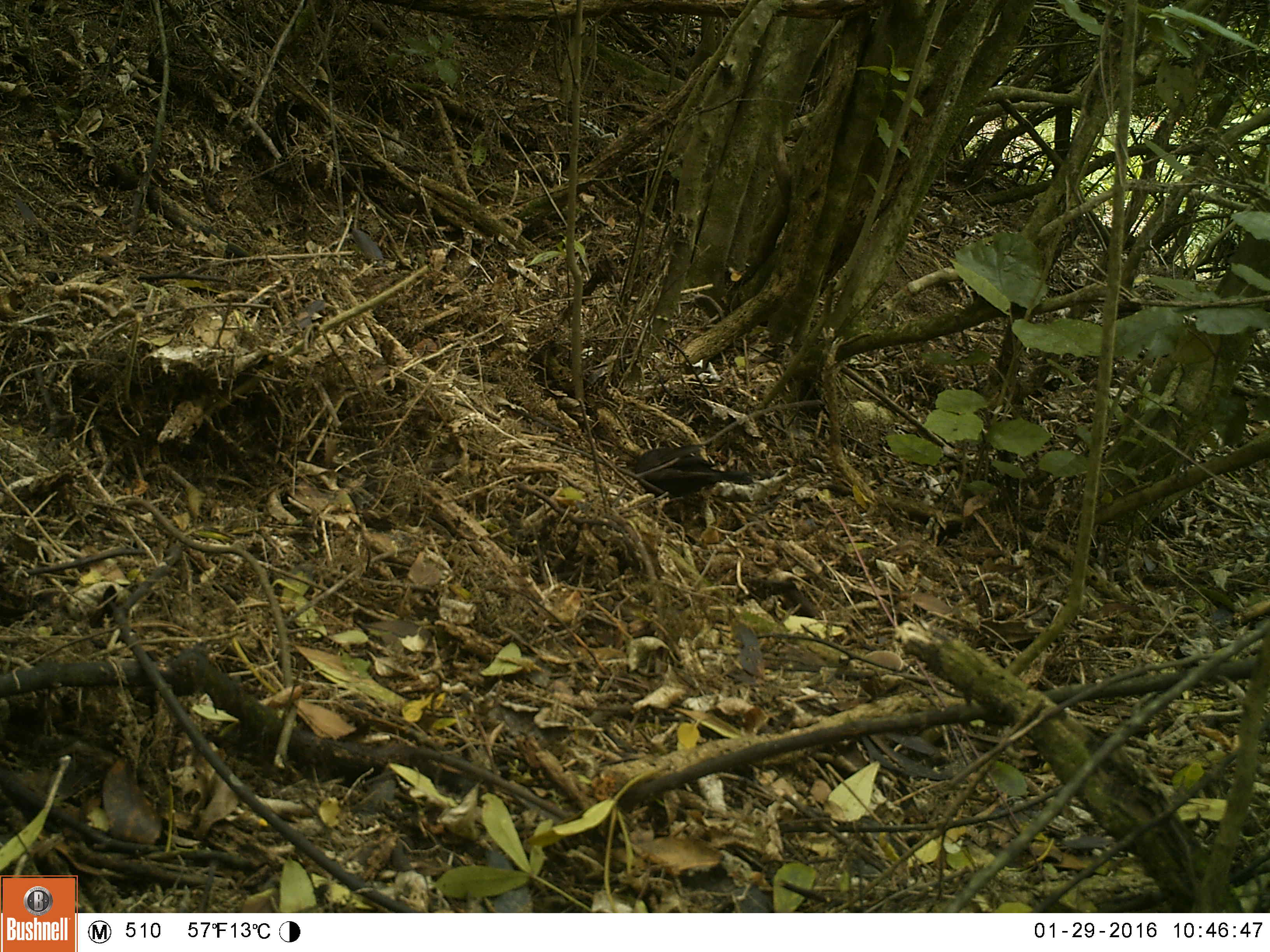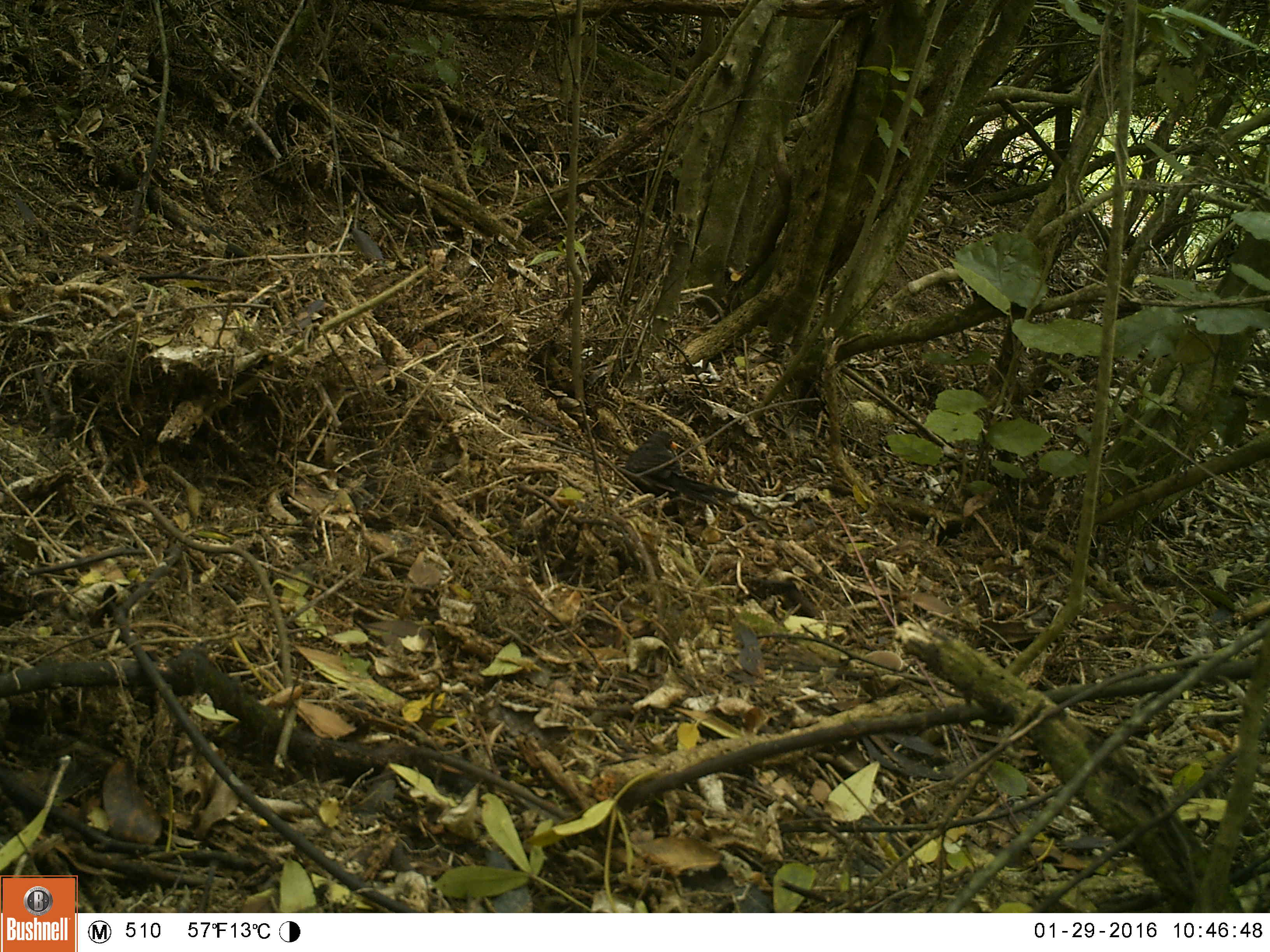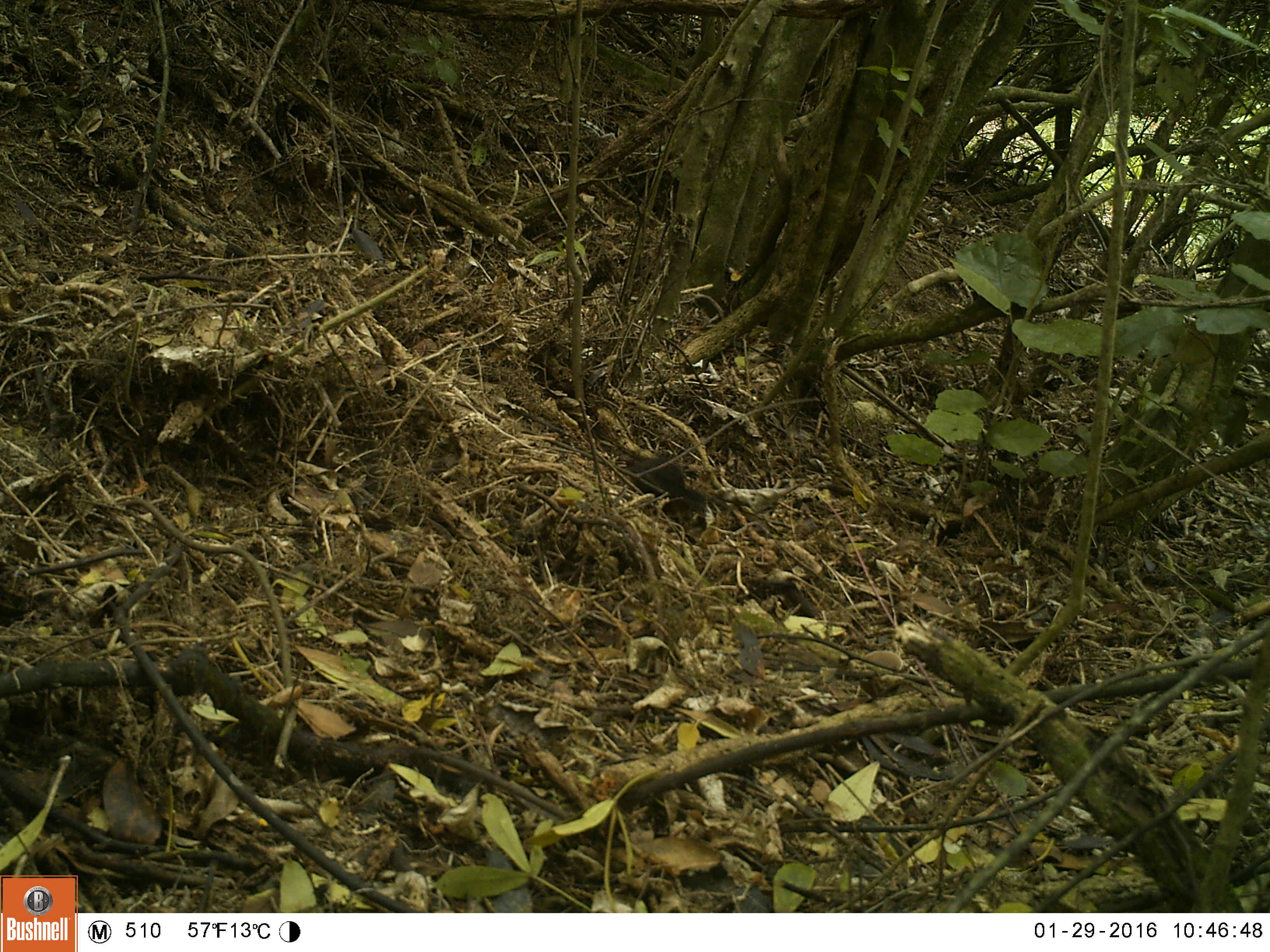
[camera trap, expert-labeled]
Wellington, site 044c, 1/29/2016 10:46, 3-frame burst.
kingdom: Animalia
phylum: Chordata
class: Aves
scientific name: Aves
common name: bird